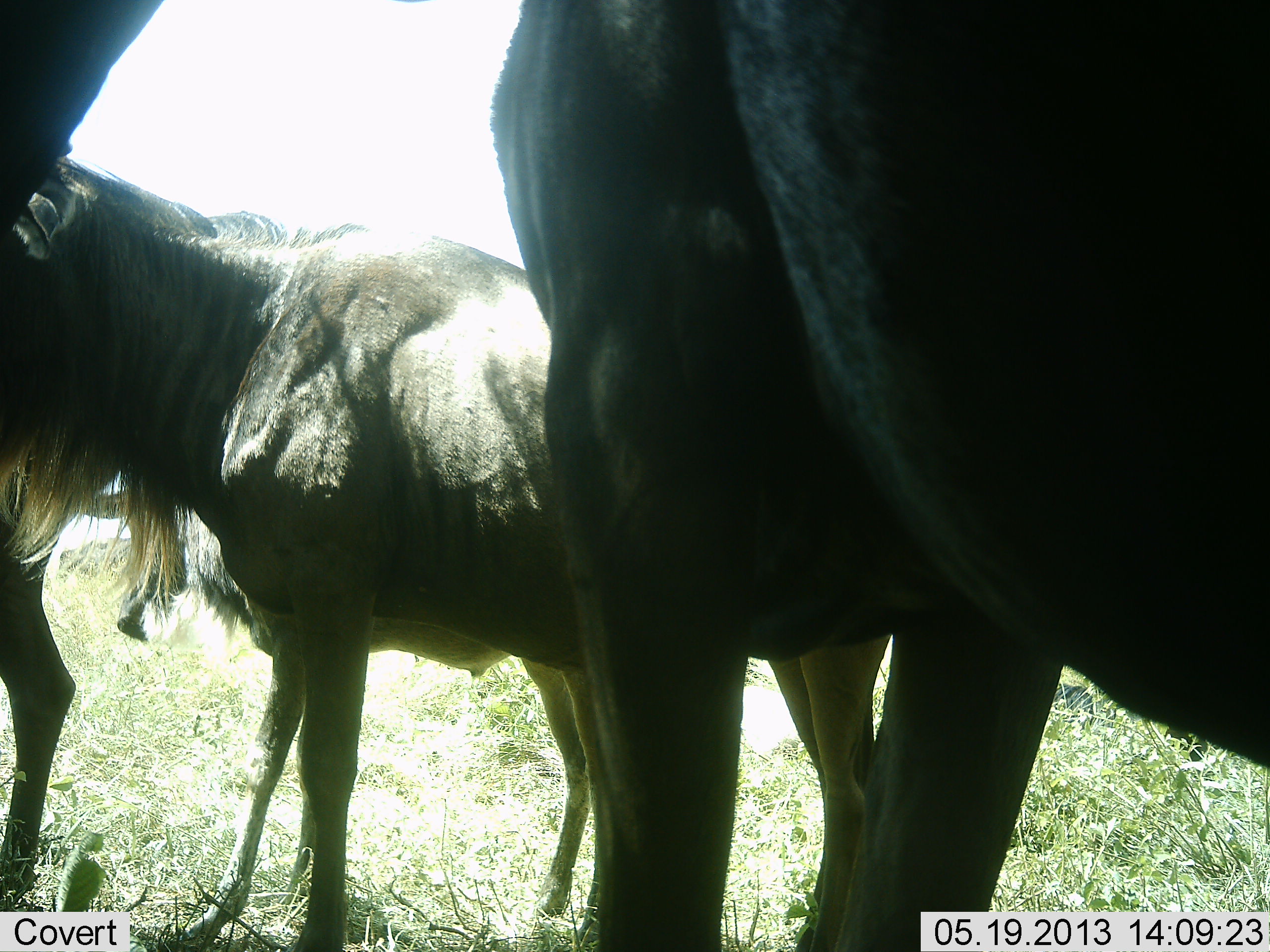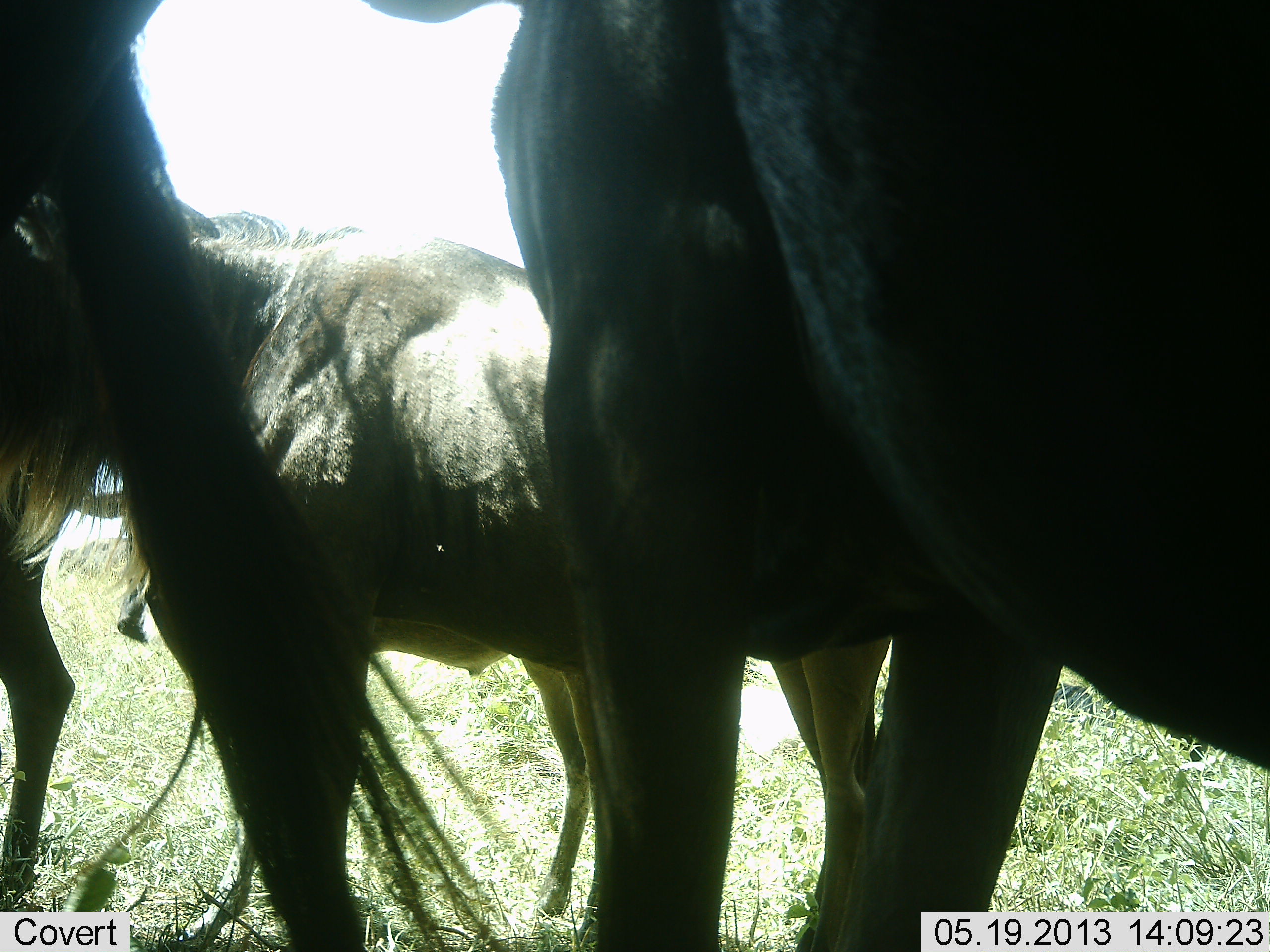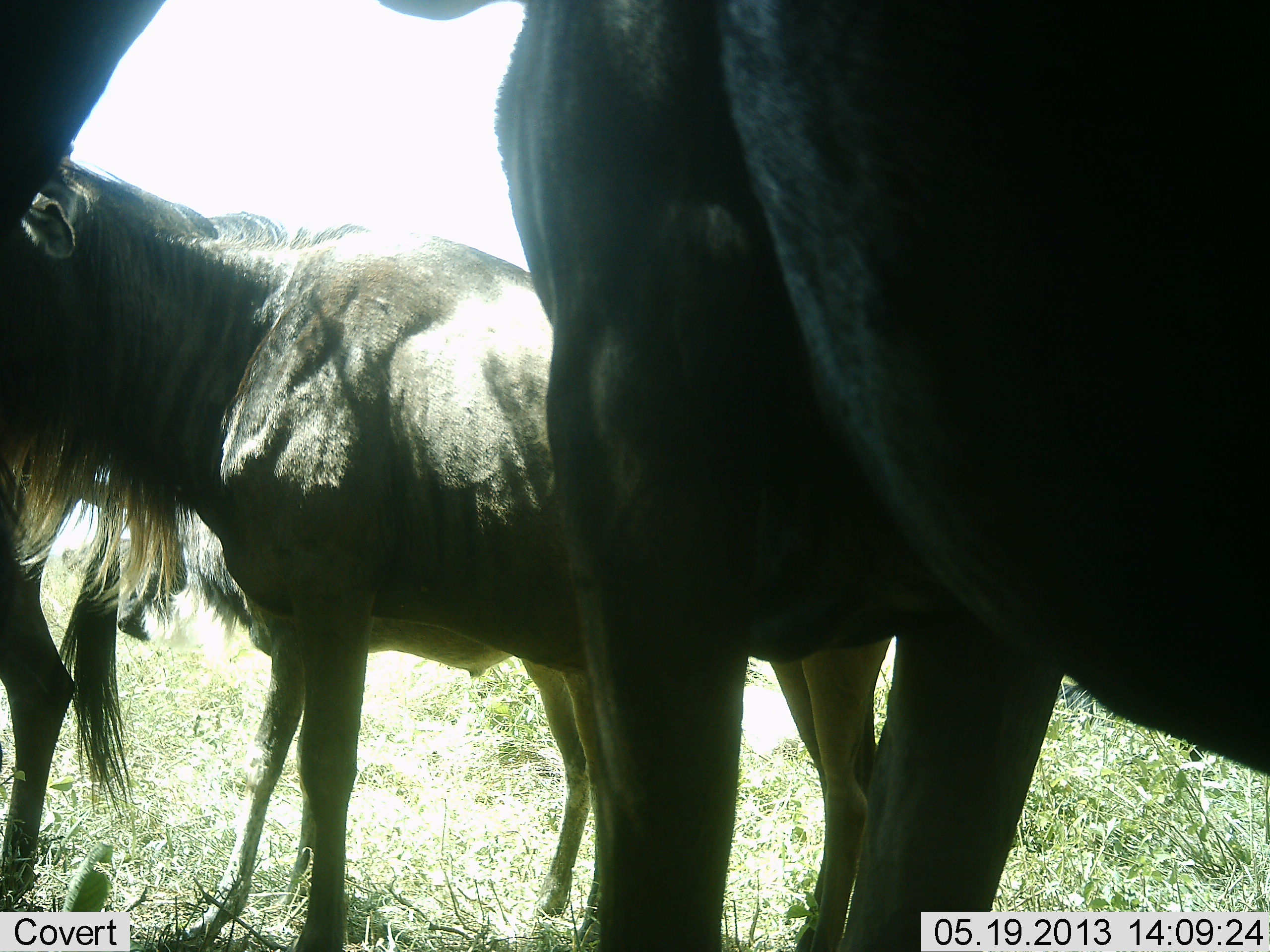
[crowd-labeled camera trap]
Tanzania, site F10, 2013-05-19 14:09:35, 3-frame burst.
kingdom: Animalia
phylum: Chordata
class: Mammalia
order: Artiodactyla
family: Bovidae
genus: Connochaetes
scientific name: Connochaetes taurinus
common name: blue wildebeest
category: wildebeest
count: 4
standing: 90%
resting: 0%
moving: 10%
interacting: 0%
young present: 0%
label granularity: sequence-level